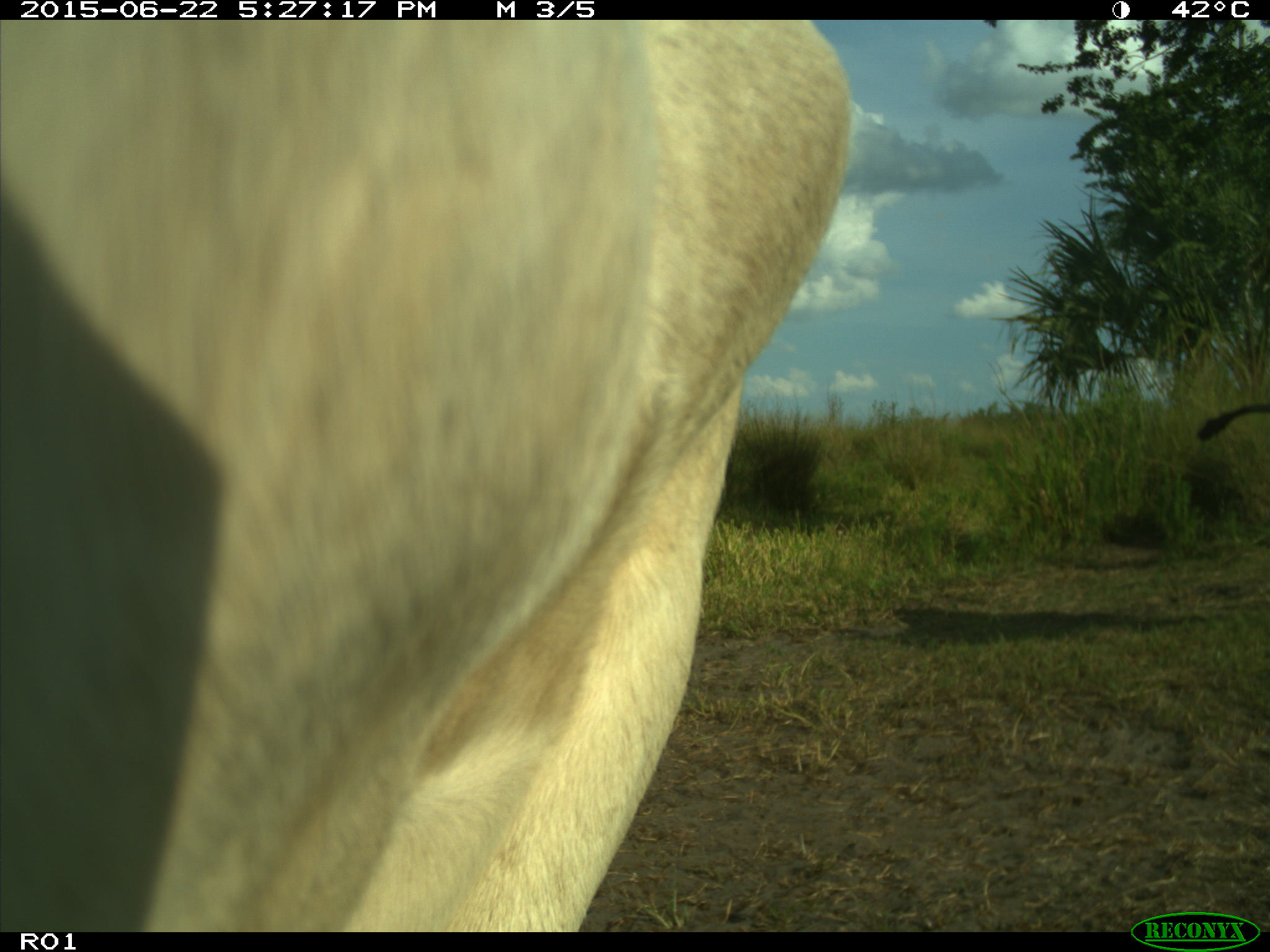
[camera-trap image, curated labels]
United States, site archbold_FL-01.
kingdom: Animalia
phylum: Chordata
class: Mammalia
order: Artiodactyla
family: Bovidae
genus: Bos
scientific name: Bos taurus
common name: domestic cow